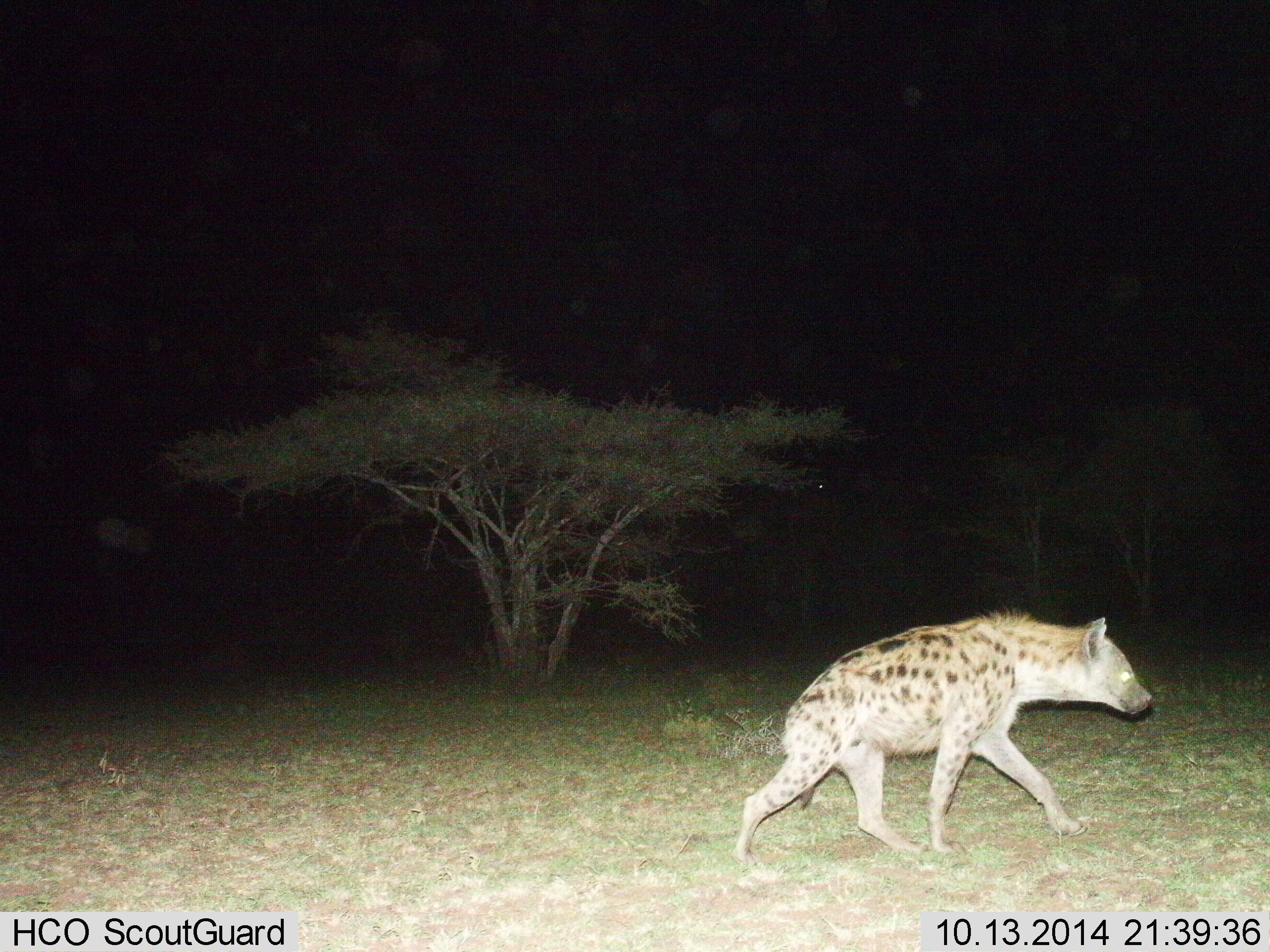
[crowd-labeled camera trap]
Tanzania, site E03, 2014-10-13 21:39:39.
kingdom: Animalia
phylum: Chordata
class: Mammalia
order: Carnivora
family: Hyaenidae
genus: Crocuta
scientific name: Crocuta crocuta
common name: spotted hyena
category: hyenaspotted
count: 1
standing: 0%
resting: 0%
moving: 100%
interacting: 0%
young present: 0%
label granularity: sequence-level